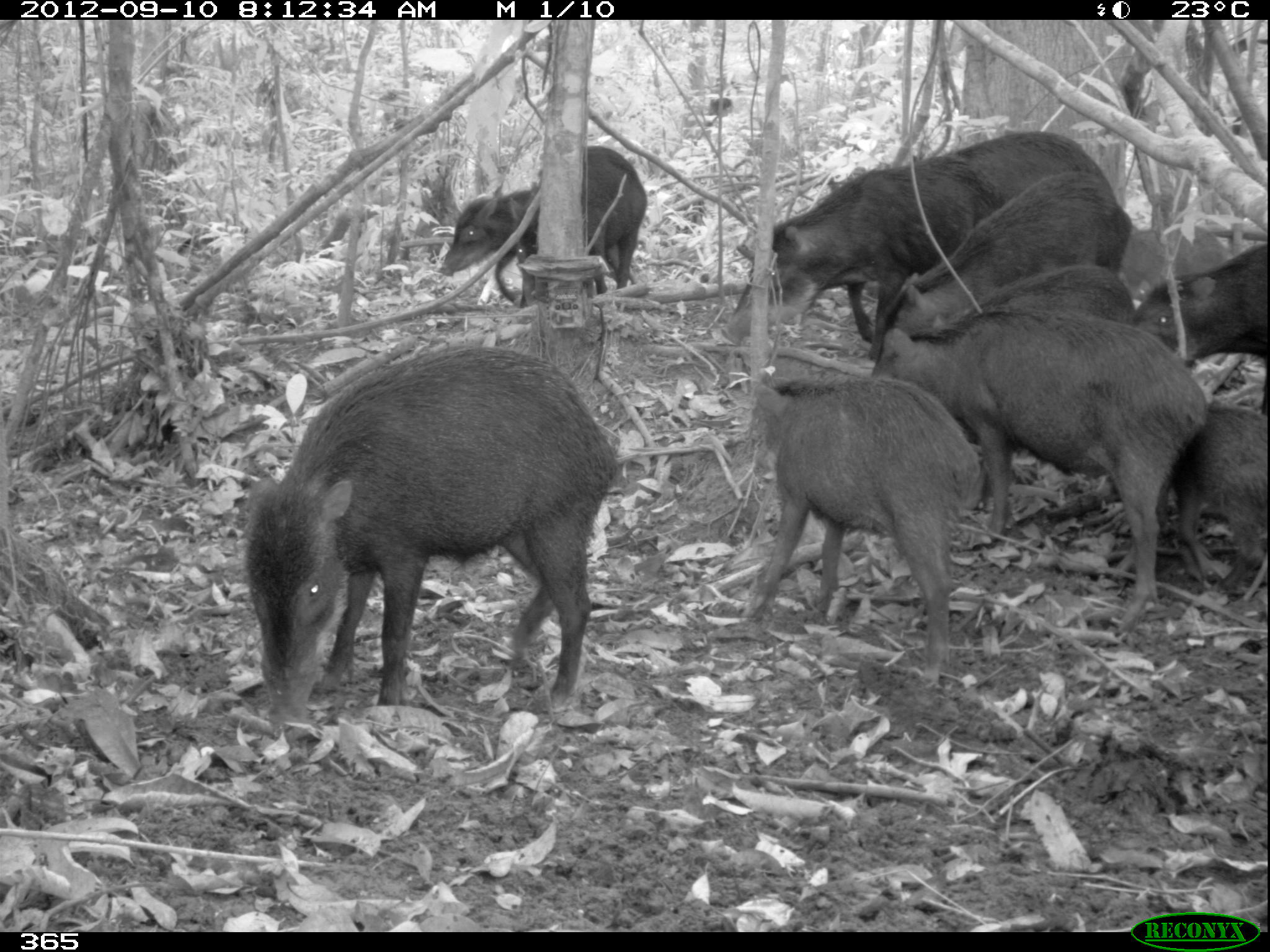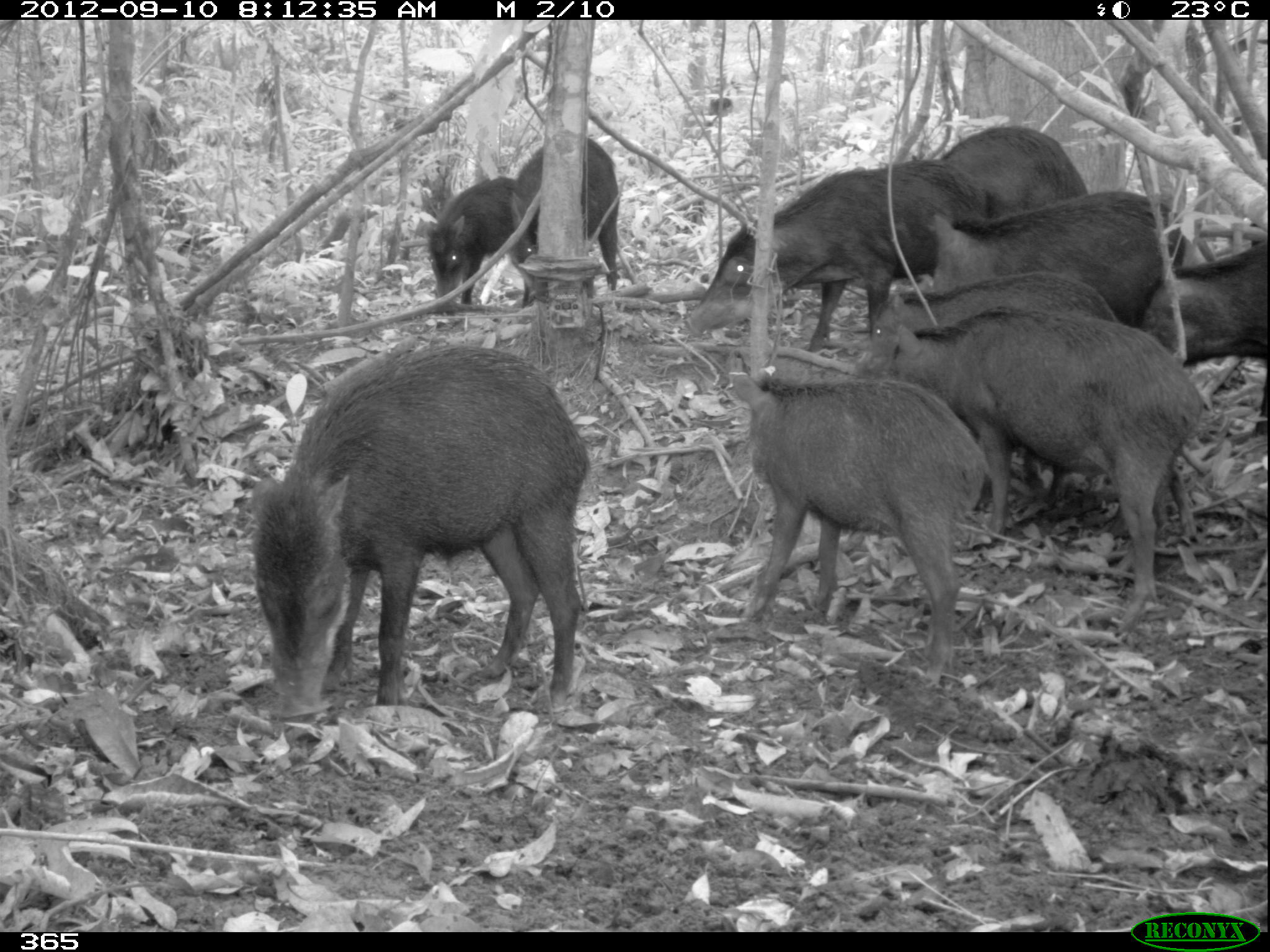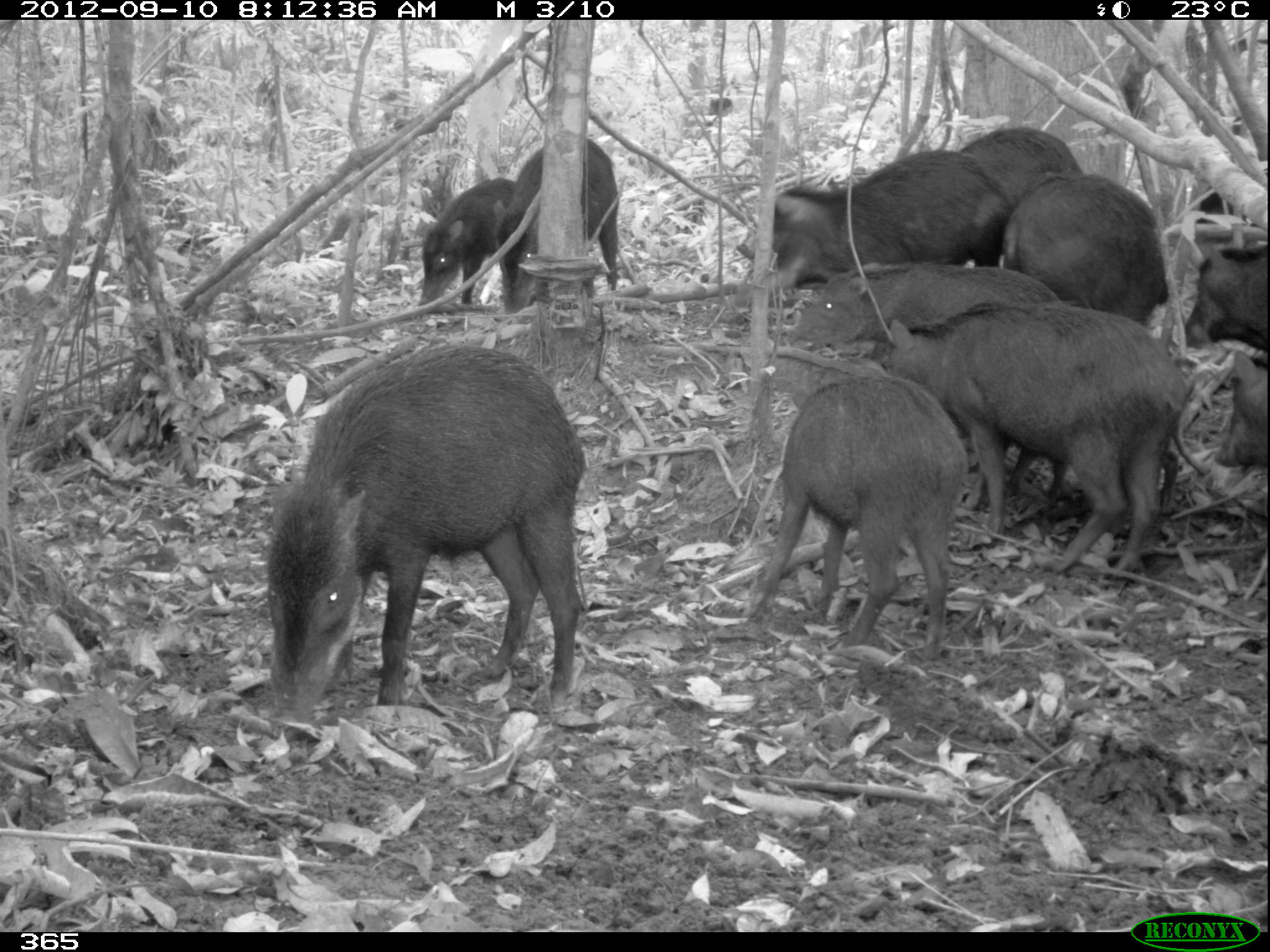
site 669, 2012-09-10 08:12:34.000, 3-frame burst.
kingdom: Animalia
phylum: Chordata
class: Mammalia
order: Artiodactyla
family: Tayassuidae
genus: Tayassu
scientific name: Tayassu pecari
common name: white-lipped peccary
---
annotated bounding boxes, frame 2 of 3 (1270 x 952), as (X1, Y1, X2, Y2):
tayassu pecari: (252, 345, 588, 719); (892, 307, 1196, 620); (733, 370, 992, 680); (855, 271, 1119, 505); (685, 160, 990, 351); (926, 192, 1184, 327); (1141, 238, 1270, 432); (511, 137, 618, 306); (425, 175, 529, 306); (941, 125, 1087, 214)